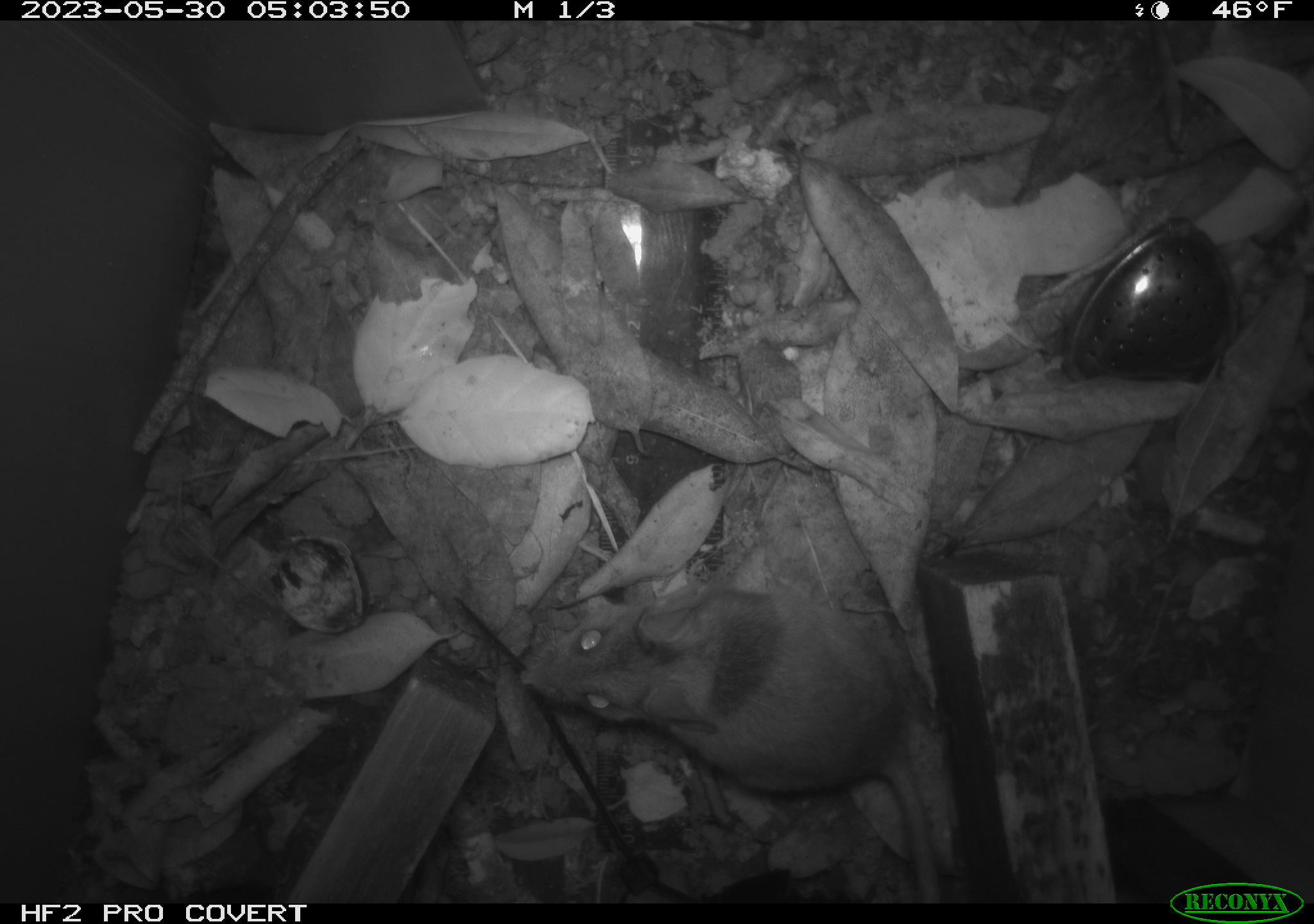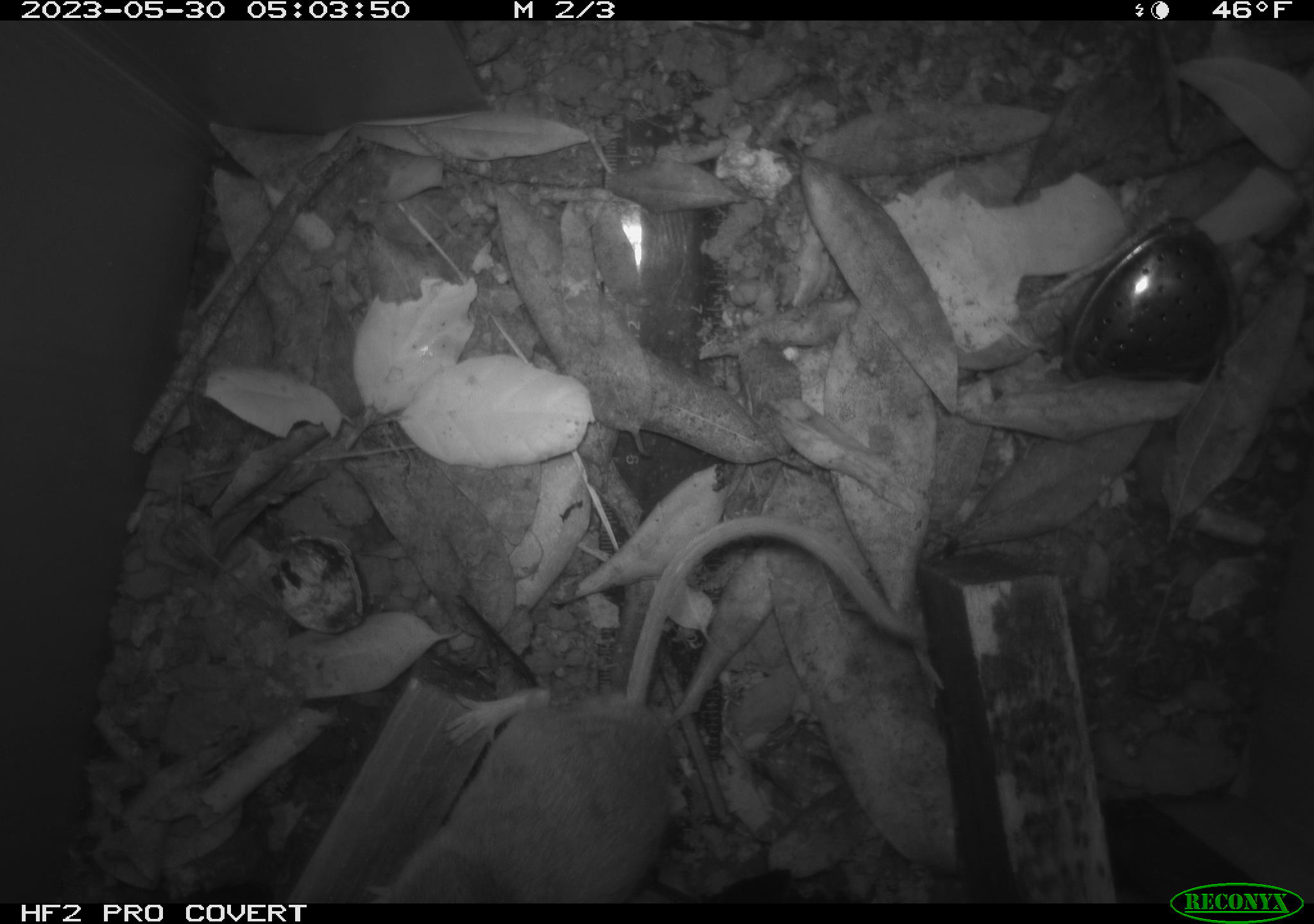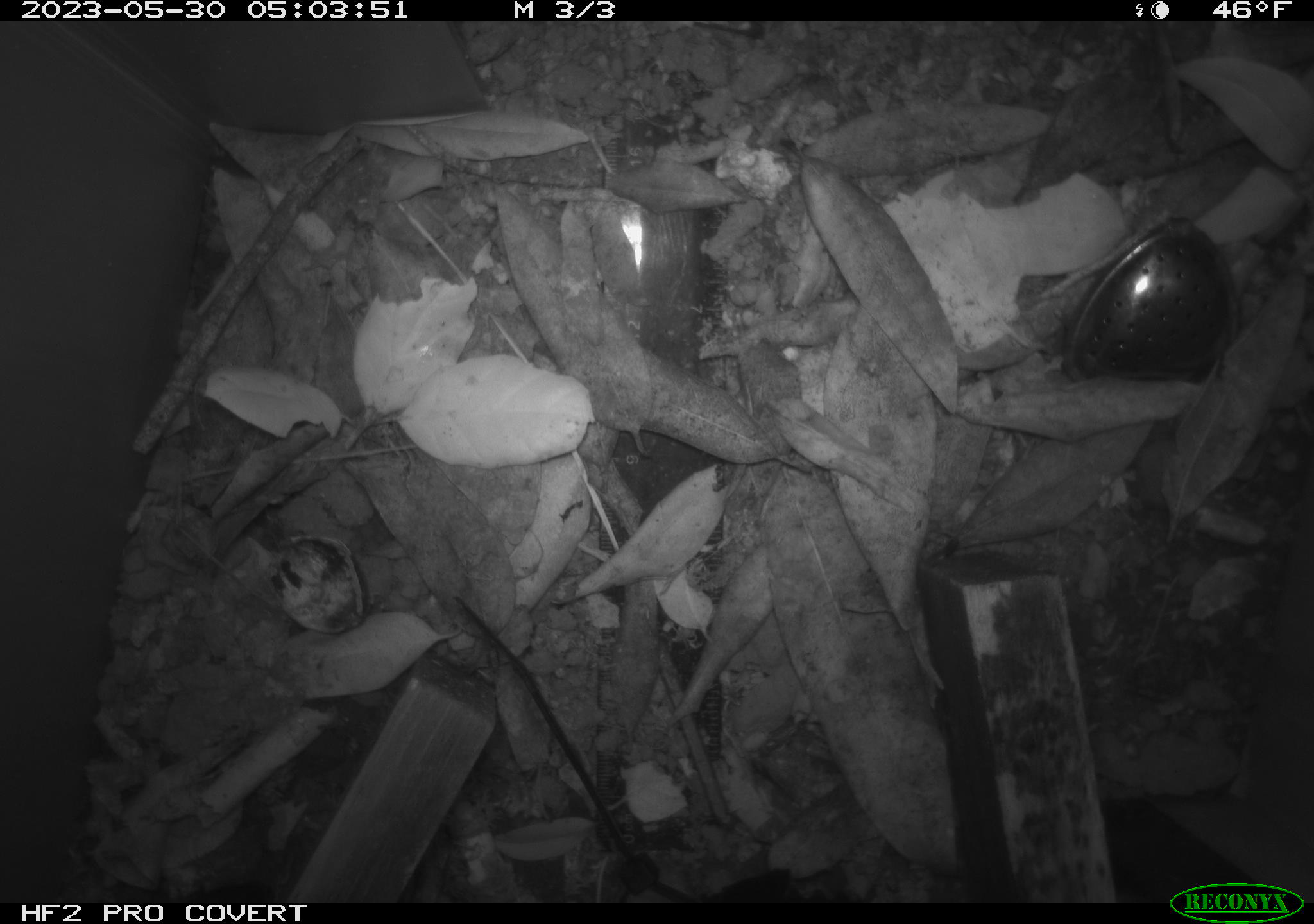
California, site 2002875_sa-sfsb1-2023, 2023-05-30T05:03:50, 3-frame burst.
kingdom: Animalia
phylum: Chordata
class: Mammalia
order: Rodentia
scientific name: Rodentia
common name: mouse species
Mouse species (Rodentia).